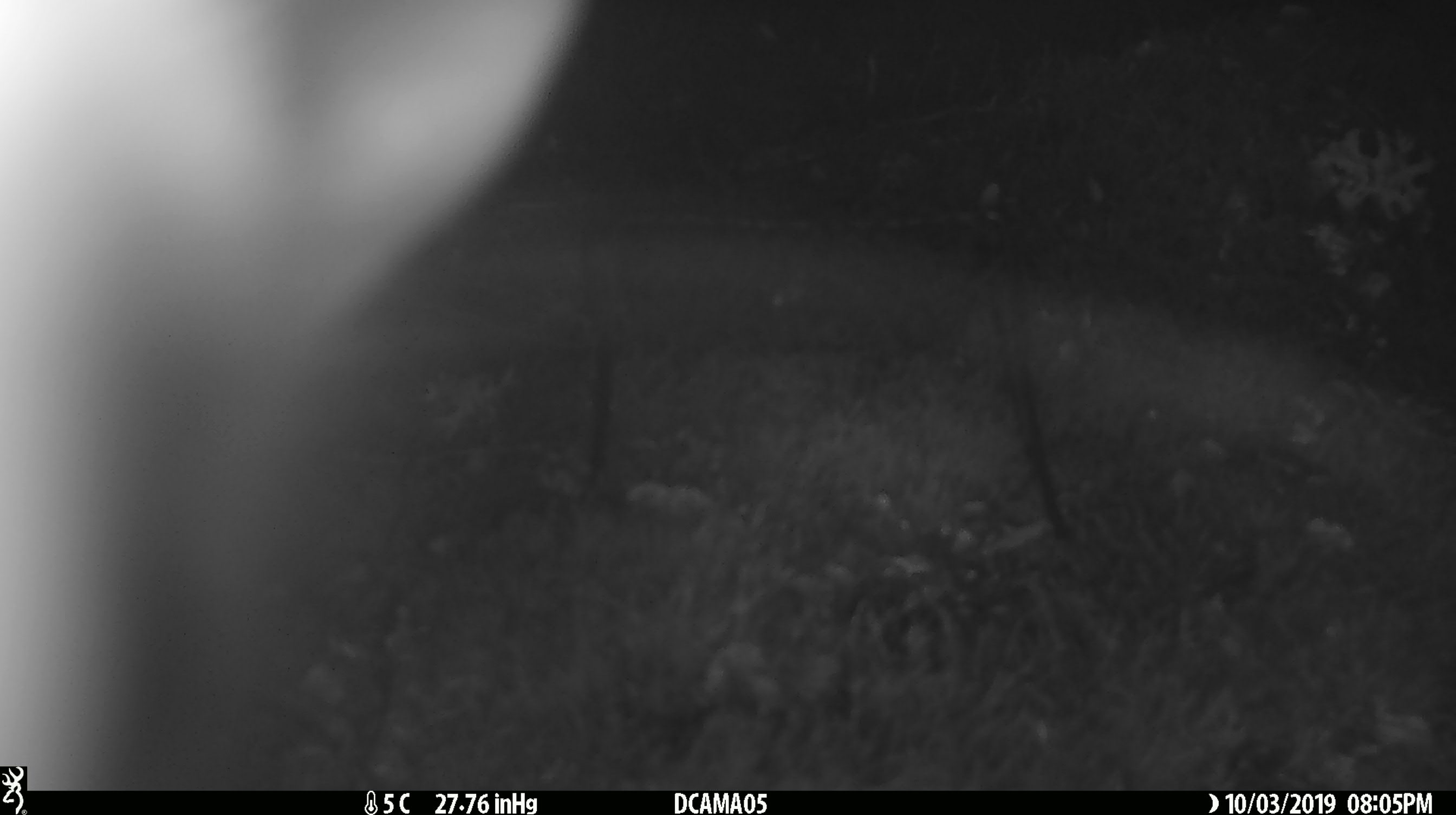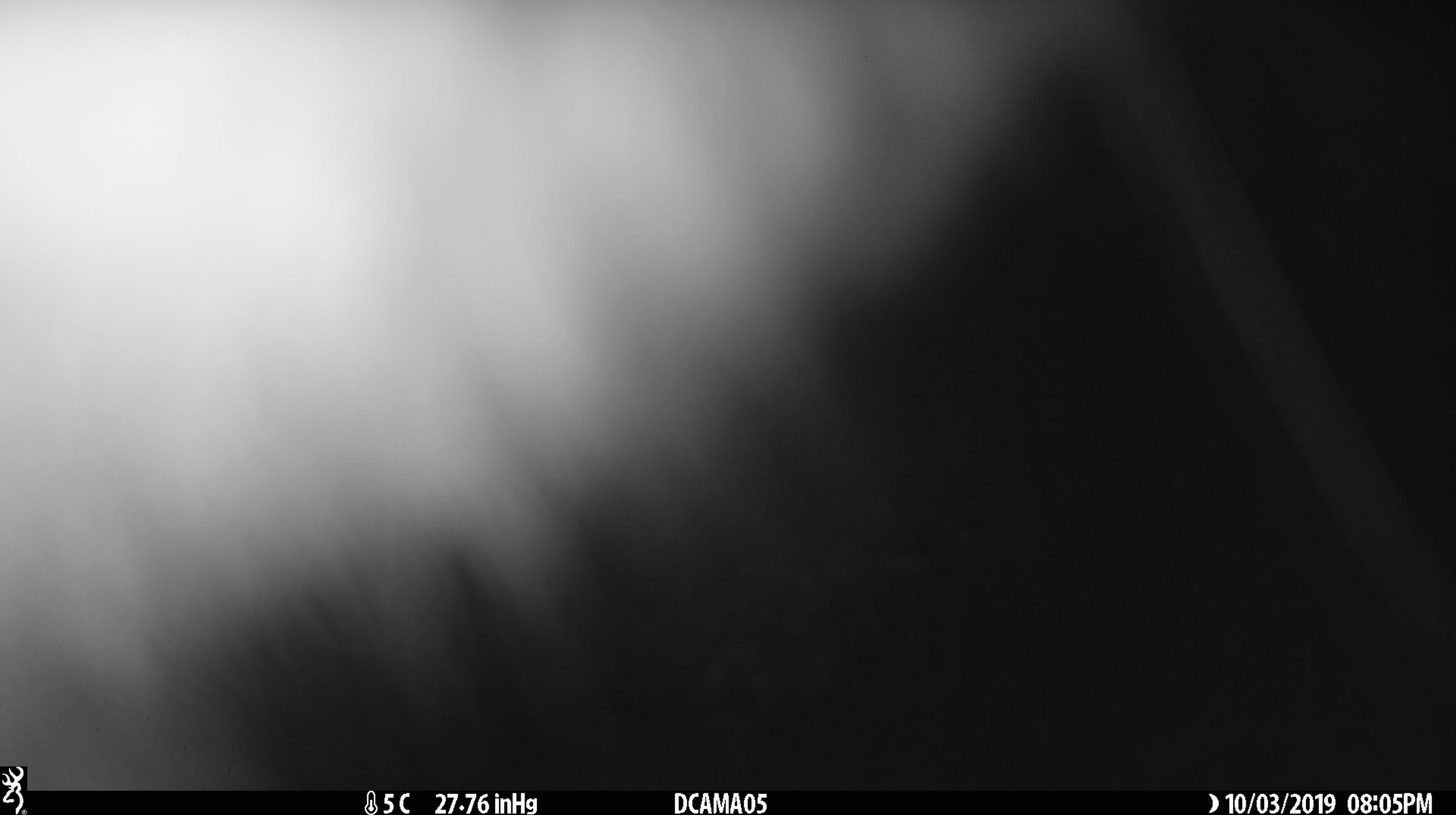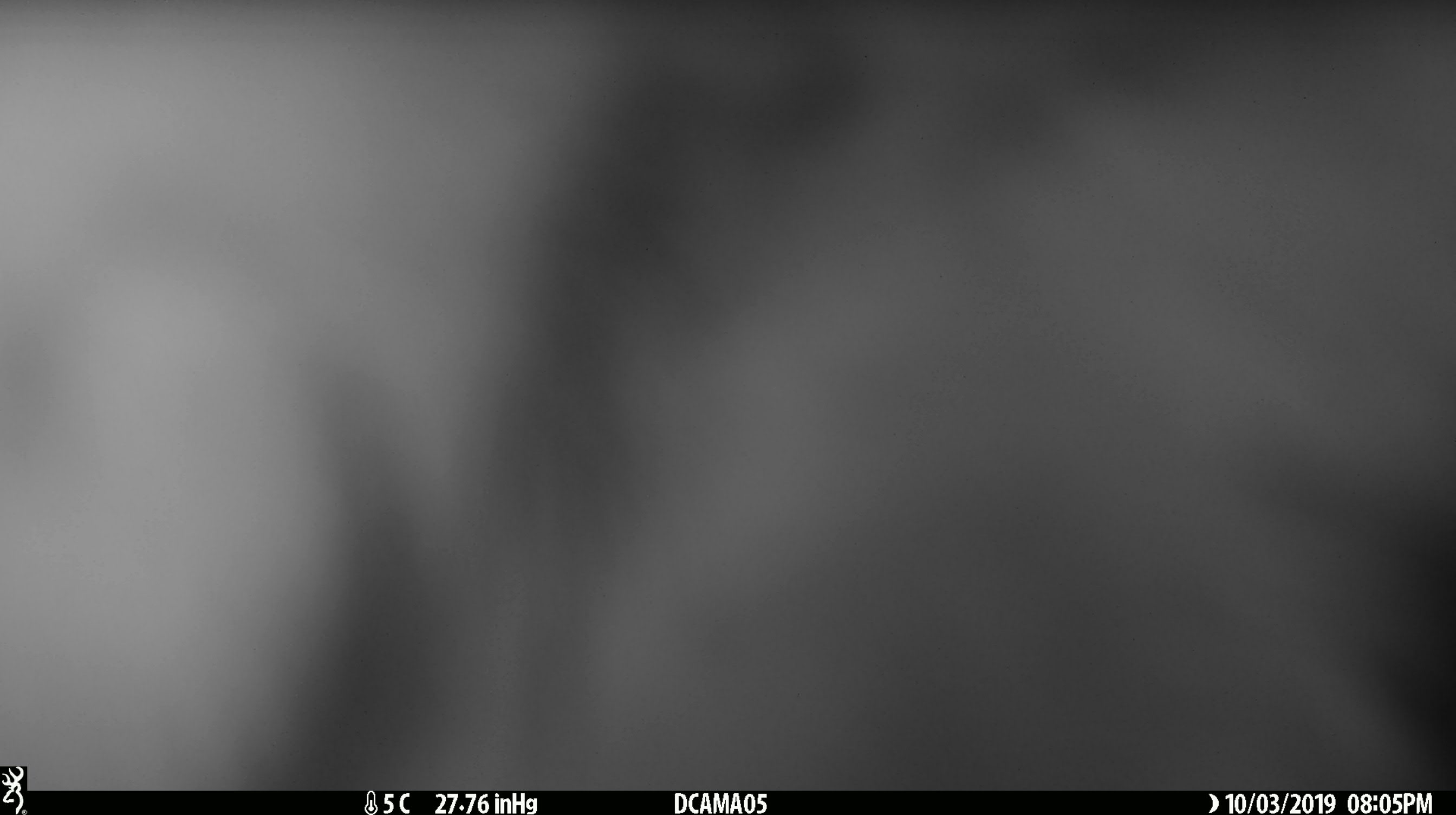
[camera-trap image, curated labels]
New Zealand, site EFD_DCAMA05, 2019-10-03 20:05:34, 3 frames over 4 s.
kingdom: Animalia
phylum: Chordata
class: Mammalia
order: Diprotodontia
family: Phalangeridae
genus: Trichosurus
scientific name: Trichosurus vulpecula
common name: common brushtail possum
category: possum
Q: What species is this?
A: Possum (common brushtail possum) (Trichosurus vulpecula).